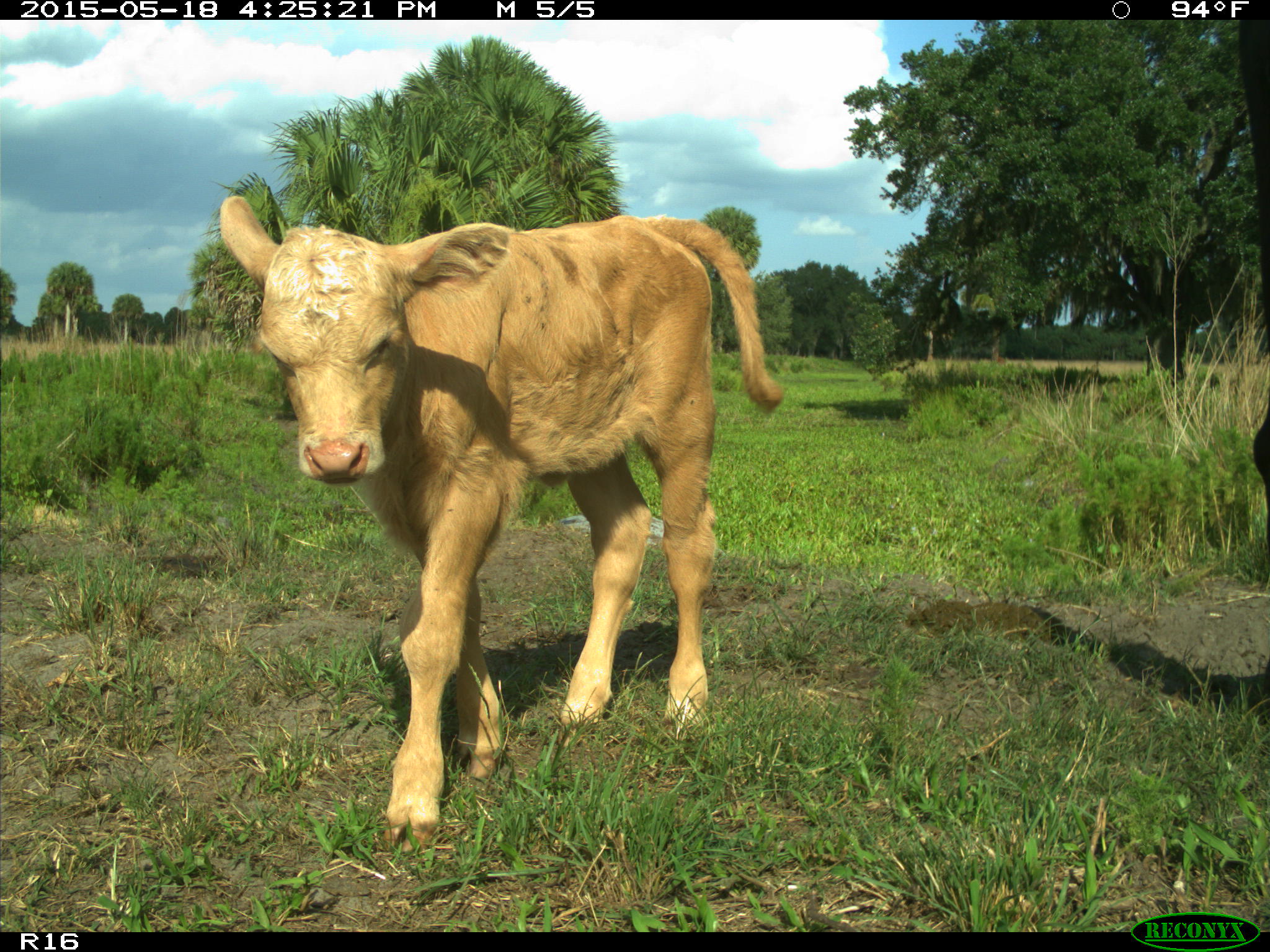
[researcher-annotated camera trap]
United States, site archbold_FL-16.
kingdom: Animalia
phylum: Chordata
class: Mammalia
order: Artiodactyla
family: Bovidae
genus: Bos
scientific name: Bos taurus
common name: domestic cow